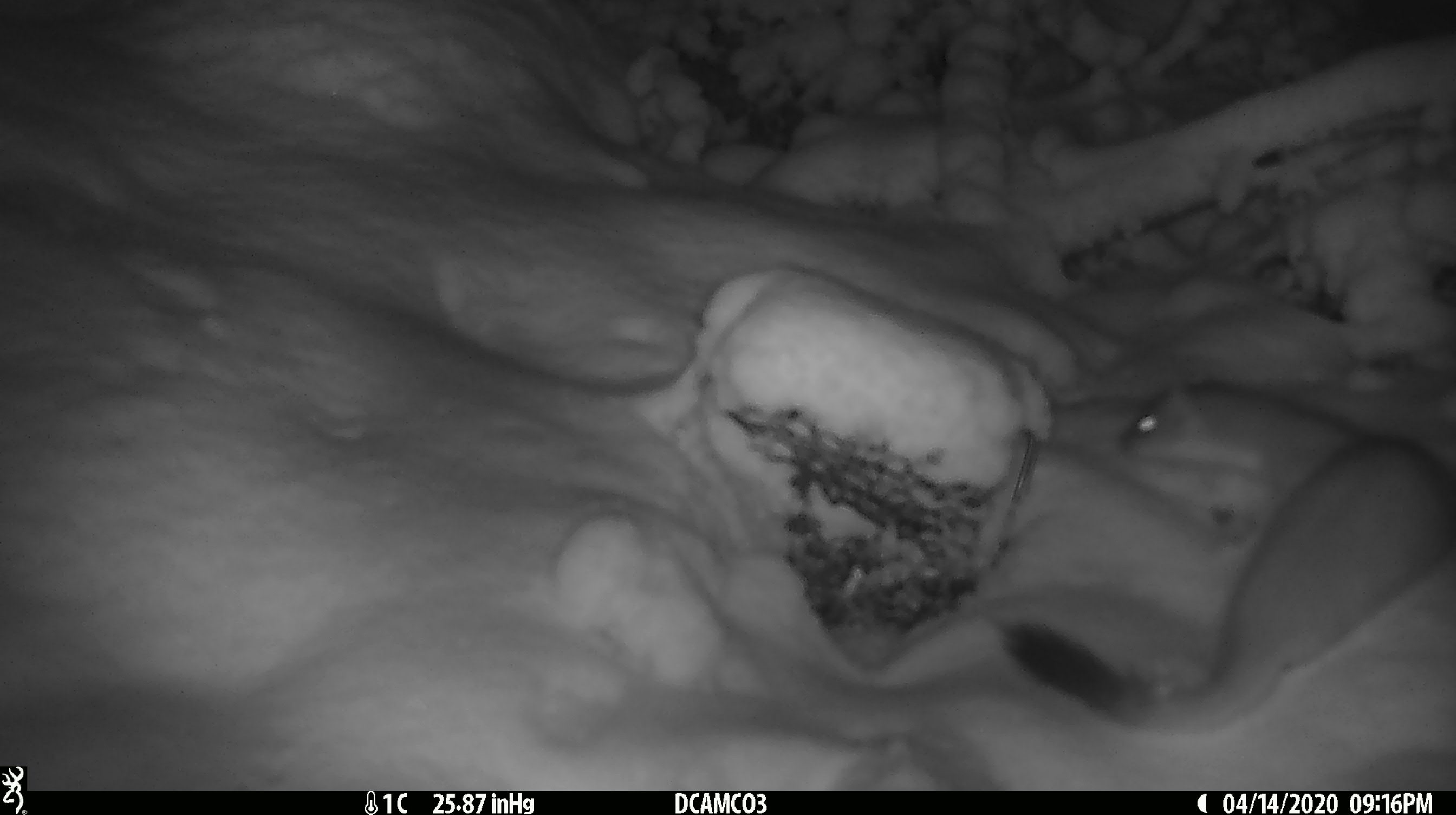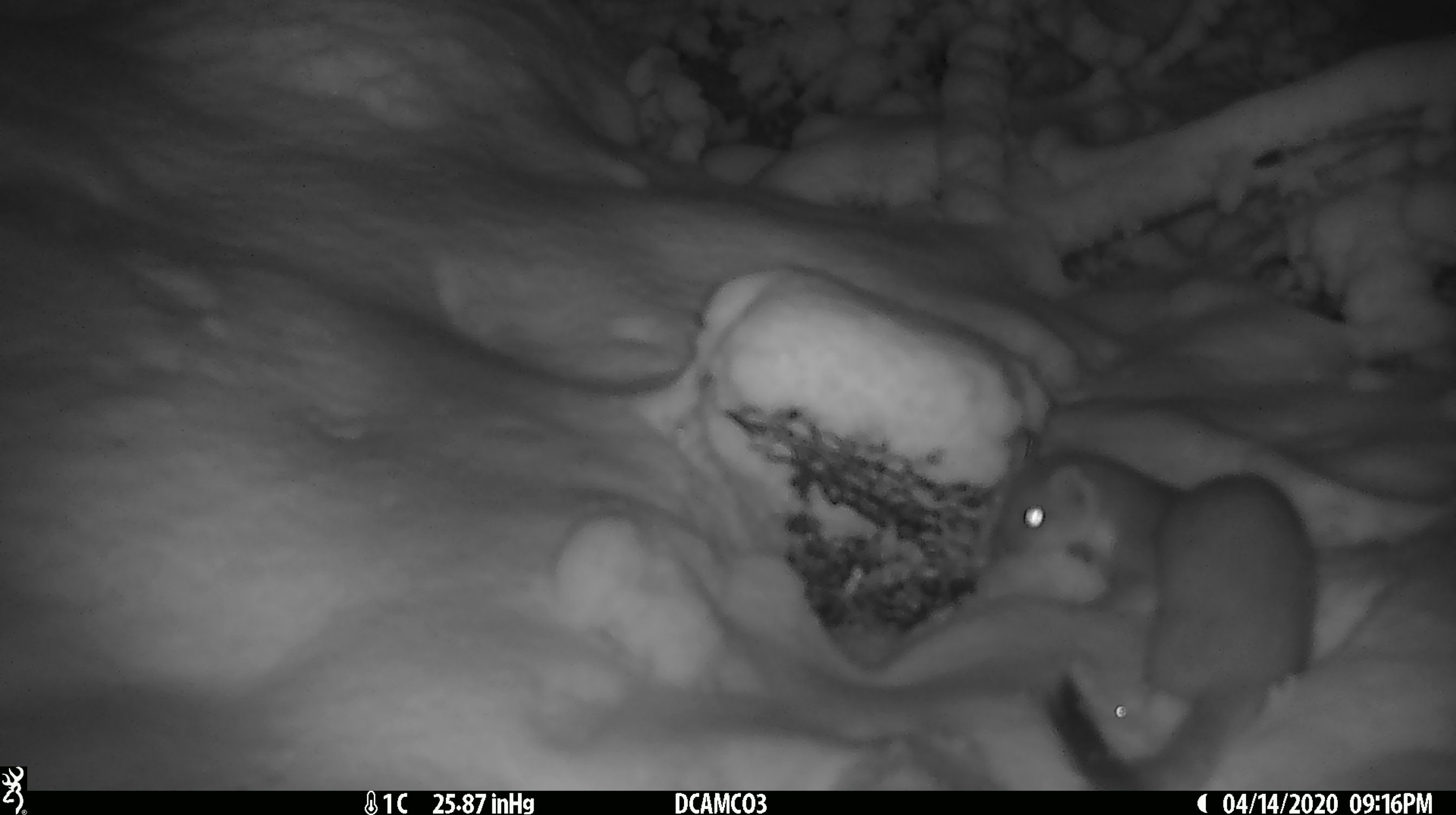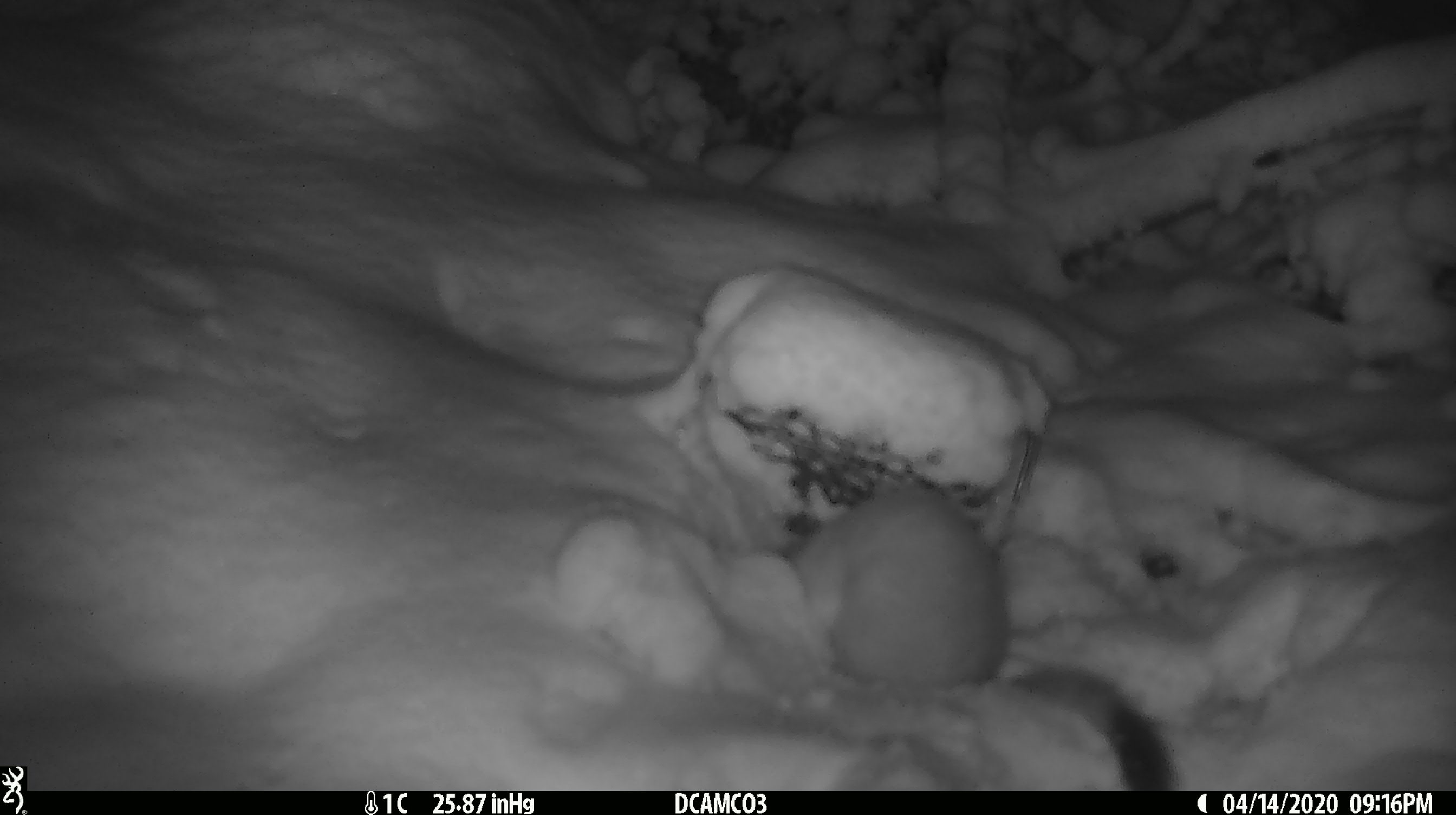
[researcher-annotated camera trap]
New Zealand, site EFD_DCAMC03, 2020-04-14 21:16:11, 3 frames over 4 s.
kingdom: Animalia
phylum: Chordata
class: Mammalia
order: Carnivora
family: Mustelidae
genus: Mustela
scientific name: Mustela erminea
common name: stoat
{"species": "stoat (Mustela erminea)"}